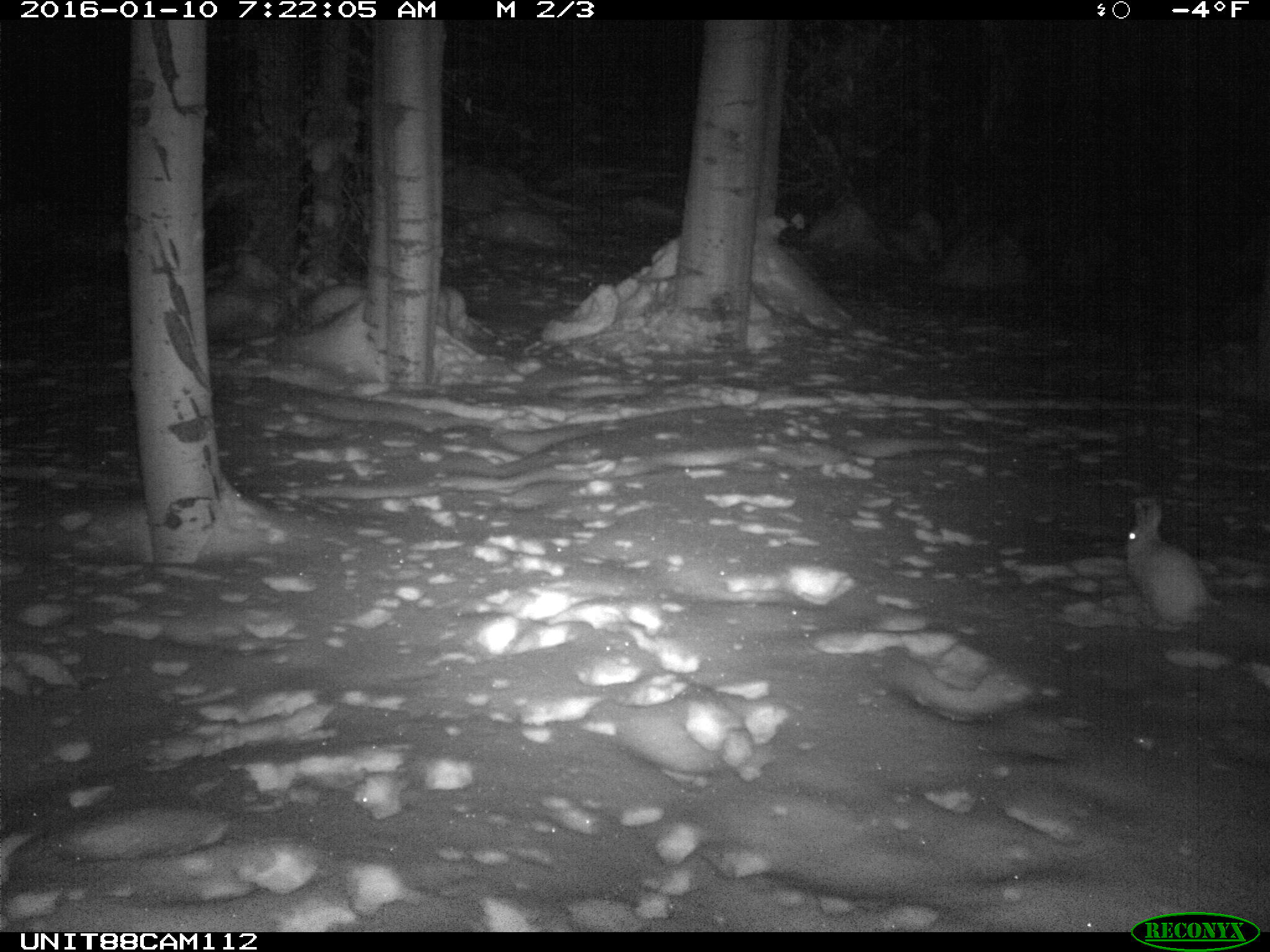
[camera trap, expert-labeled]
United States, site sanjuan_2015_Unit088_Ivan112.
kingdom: Animalia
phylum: Chordata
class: Mammalia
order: Lagomorpha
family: Leporidae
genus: Lepus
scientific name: Lepus americanus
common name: snowshoe hare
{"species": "Lepus americanus (snowshoe hare)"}